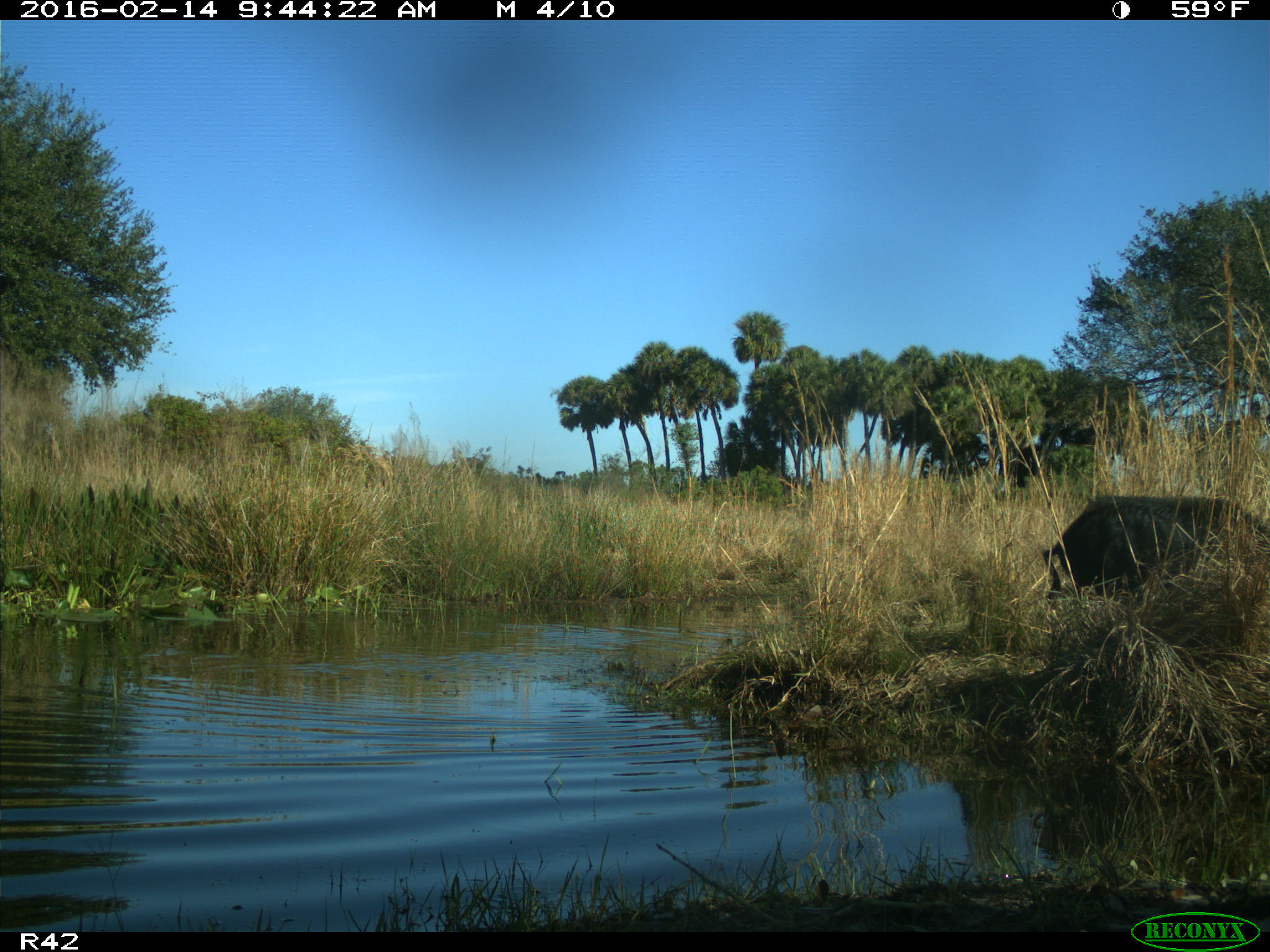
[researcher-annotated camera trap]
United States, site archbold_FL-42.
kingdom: Animalia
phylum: Chordata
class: Mammalia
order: Artiodactyla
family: Suidae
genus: Sus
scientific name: Sus scrofa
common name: wild boar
Sus scrofa (wild boar).